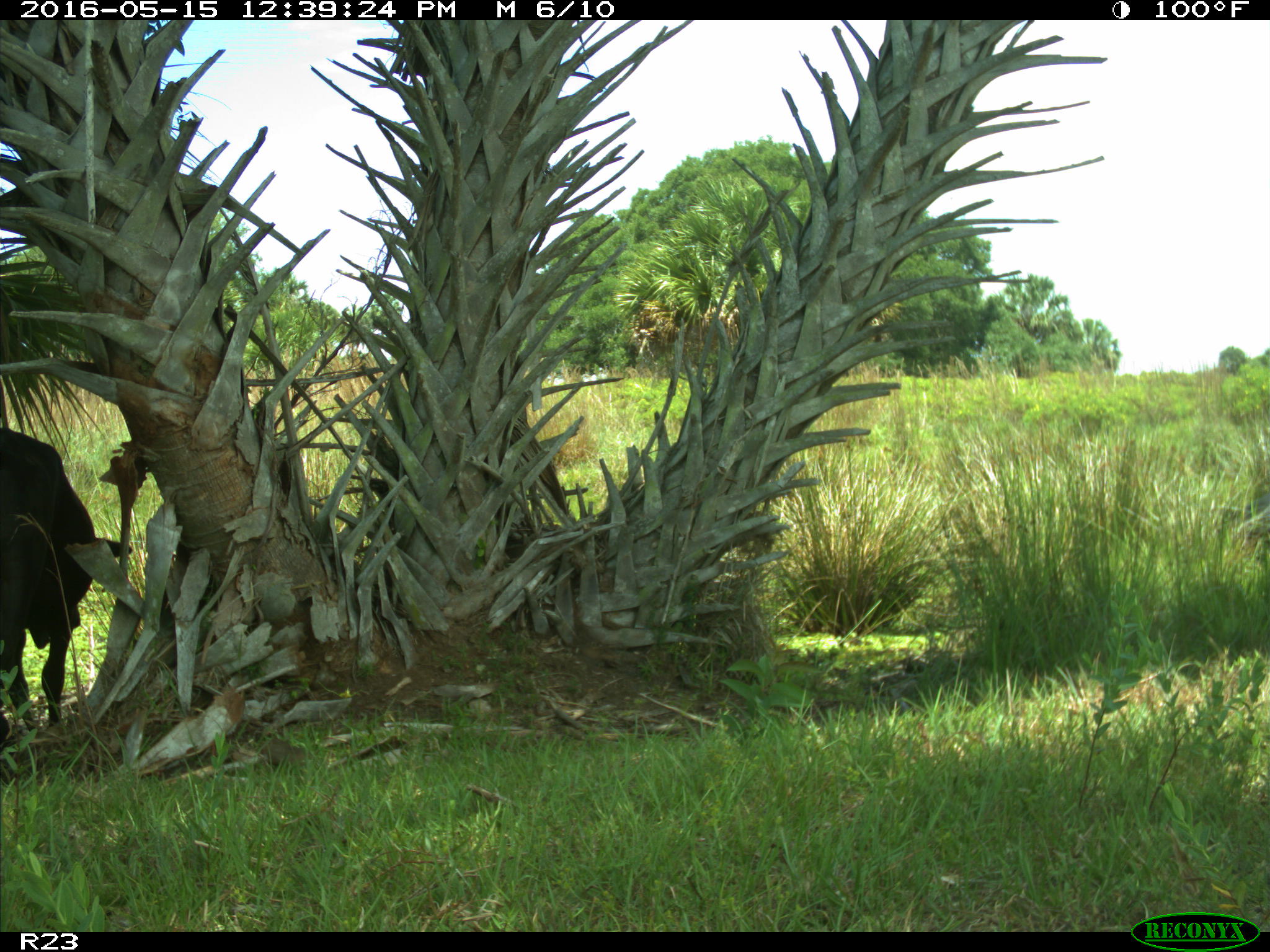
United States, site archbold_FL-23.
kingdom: Animalia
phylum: Chordata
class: Mammalia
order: Artiodactyla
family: Bovidae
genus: Bos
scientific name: Bos taurus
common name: domestic cow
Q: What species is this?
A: Bos taurus (domestic cow).